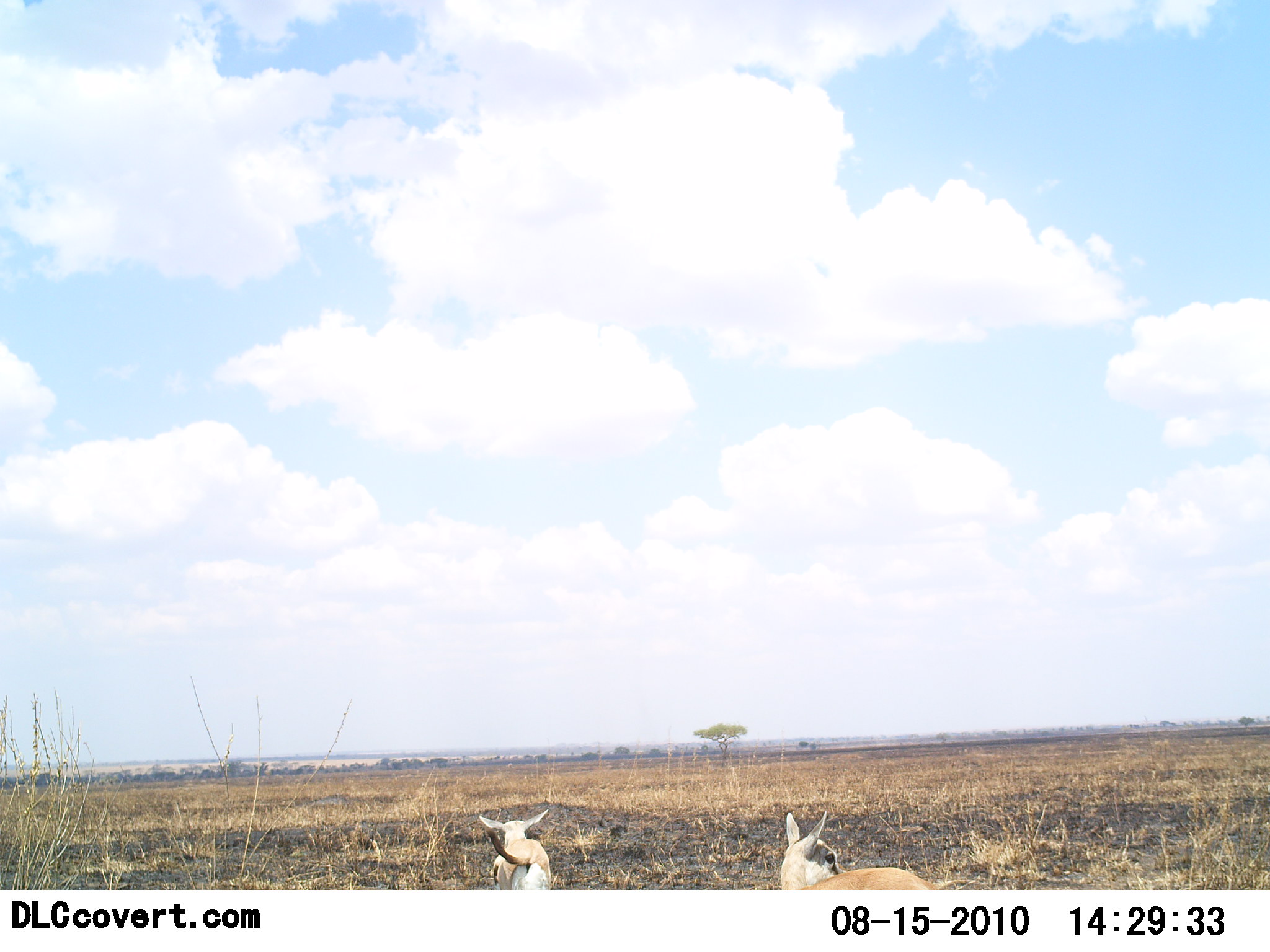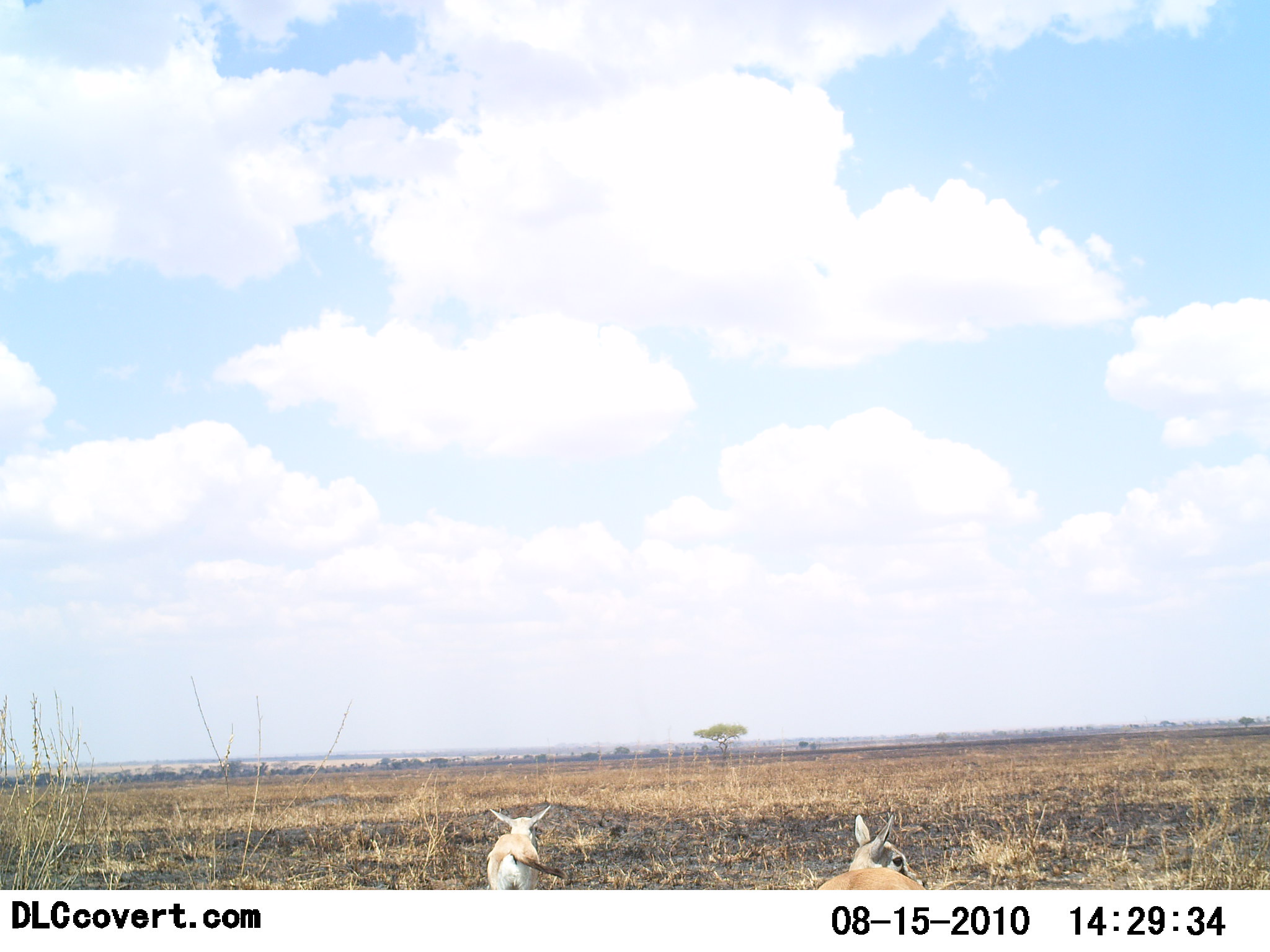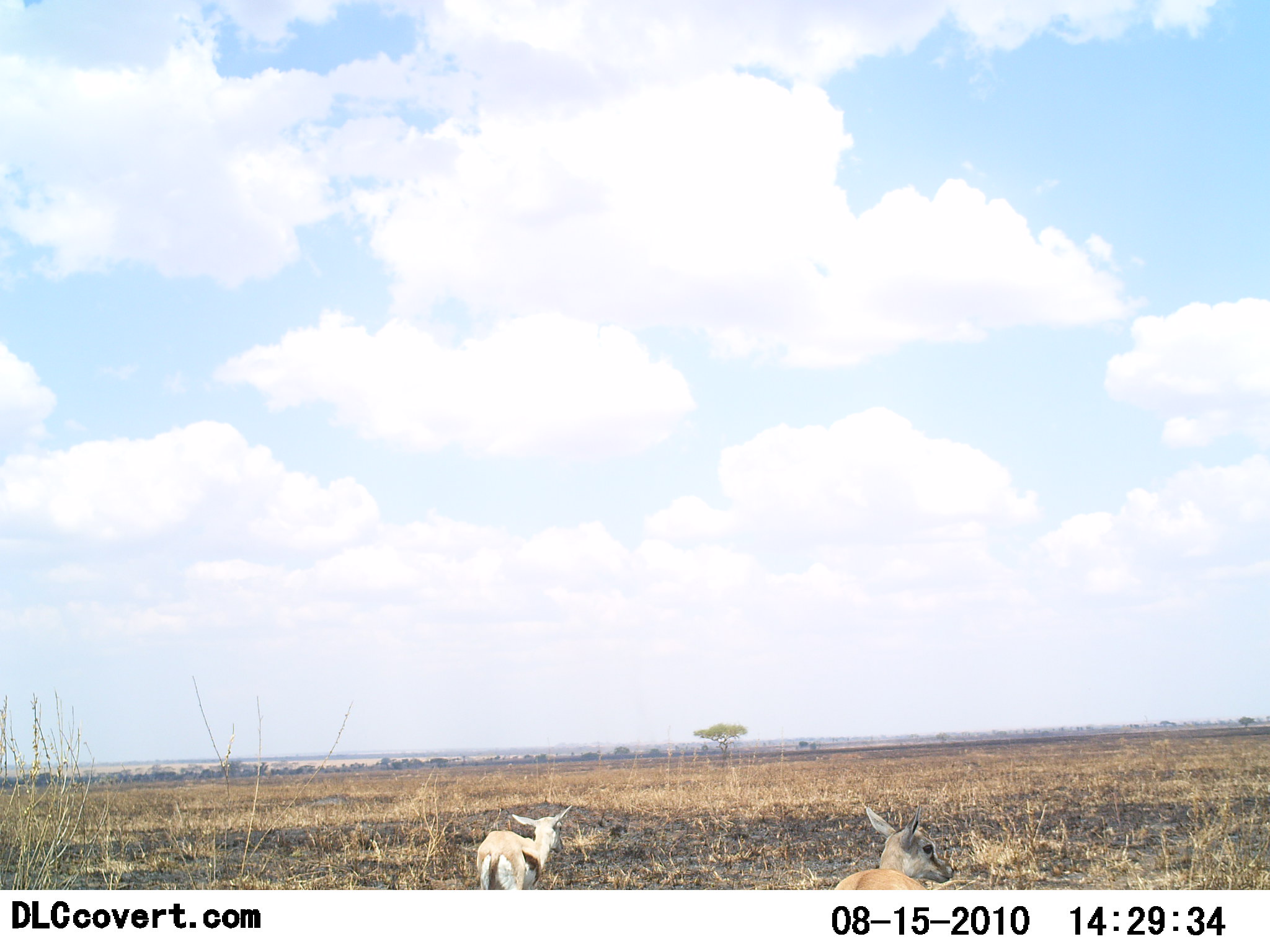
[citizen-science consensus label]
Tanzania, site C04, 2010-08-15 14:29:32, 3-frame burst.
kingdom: Animalia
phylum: Chordata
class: Mammalia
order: Artiodactyla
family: Bovidae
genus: Eudorcas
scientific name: Eudorcas thomsonii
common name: thomson's gazelle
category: gazellethomsons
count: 2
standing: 75%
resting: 25%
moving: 17%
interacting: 0%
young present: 25%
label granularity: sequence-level